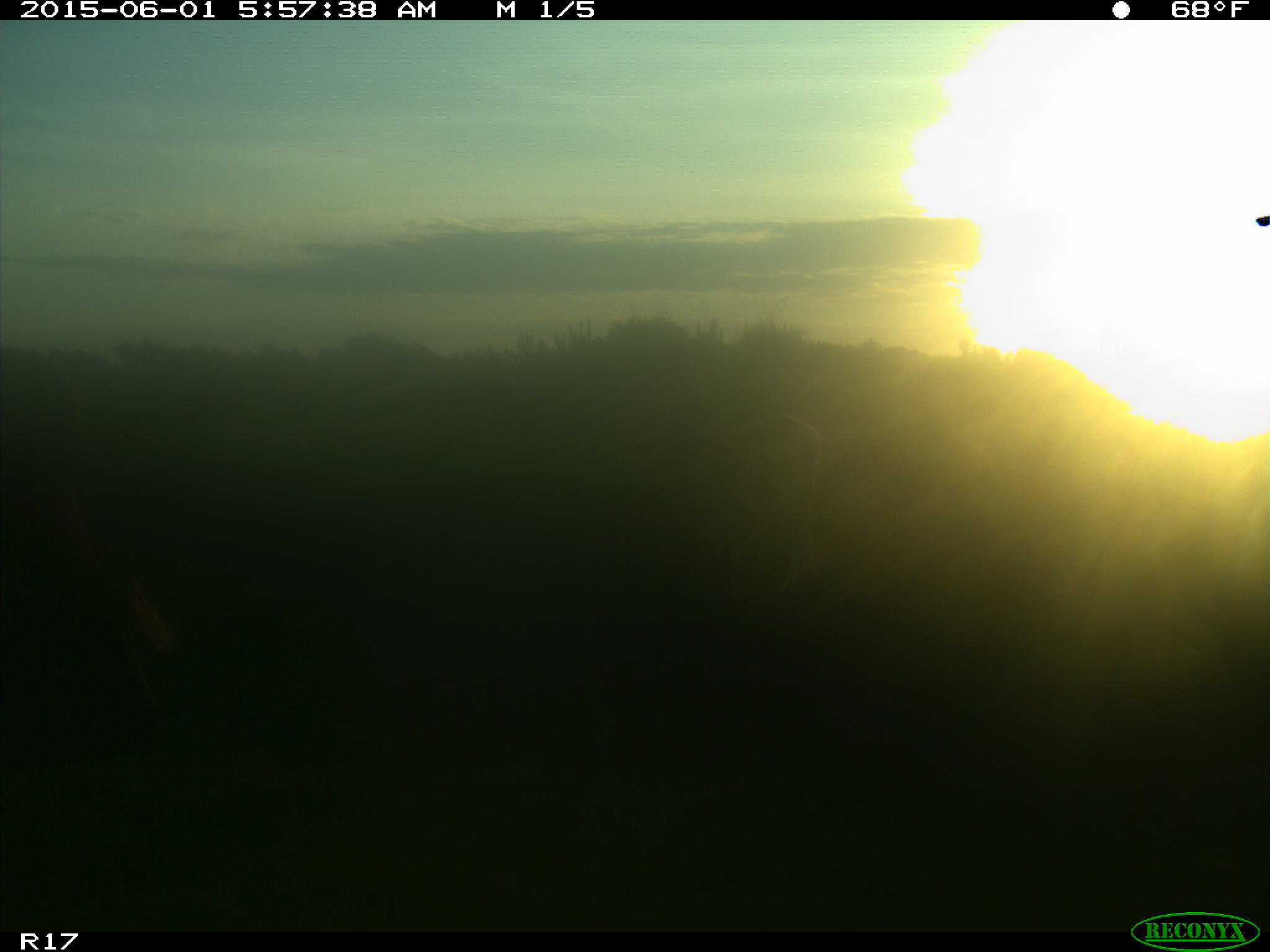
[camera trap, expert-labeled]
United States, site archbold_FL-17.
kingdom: Animalia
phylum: Chordata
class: Mammalia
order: Artiodactyla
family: Bovidae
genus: Bos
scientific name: Bos taurus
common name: domestic cow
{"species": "Bos taurus (domestic cow)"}